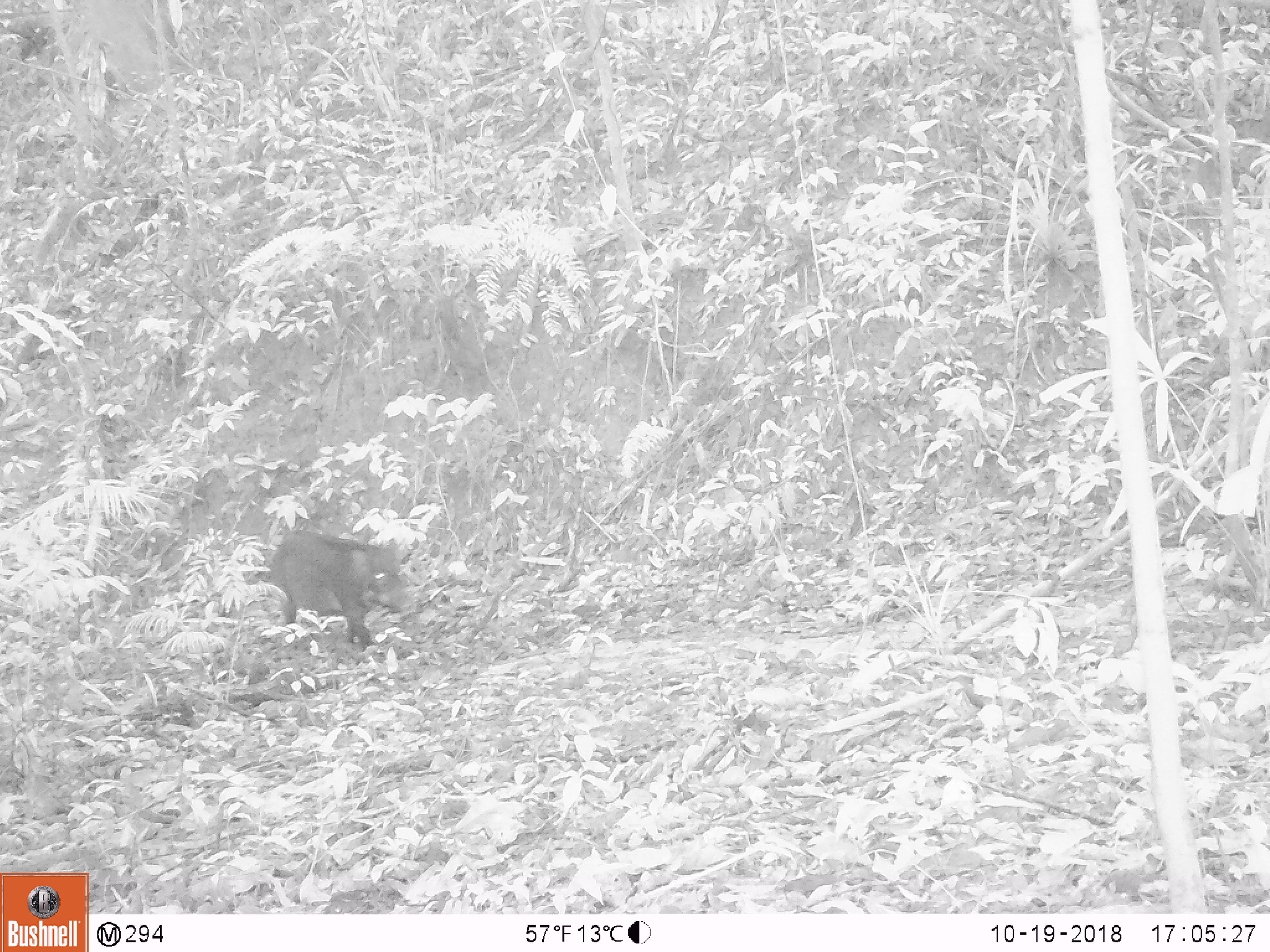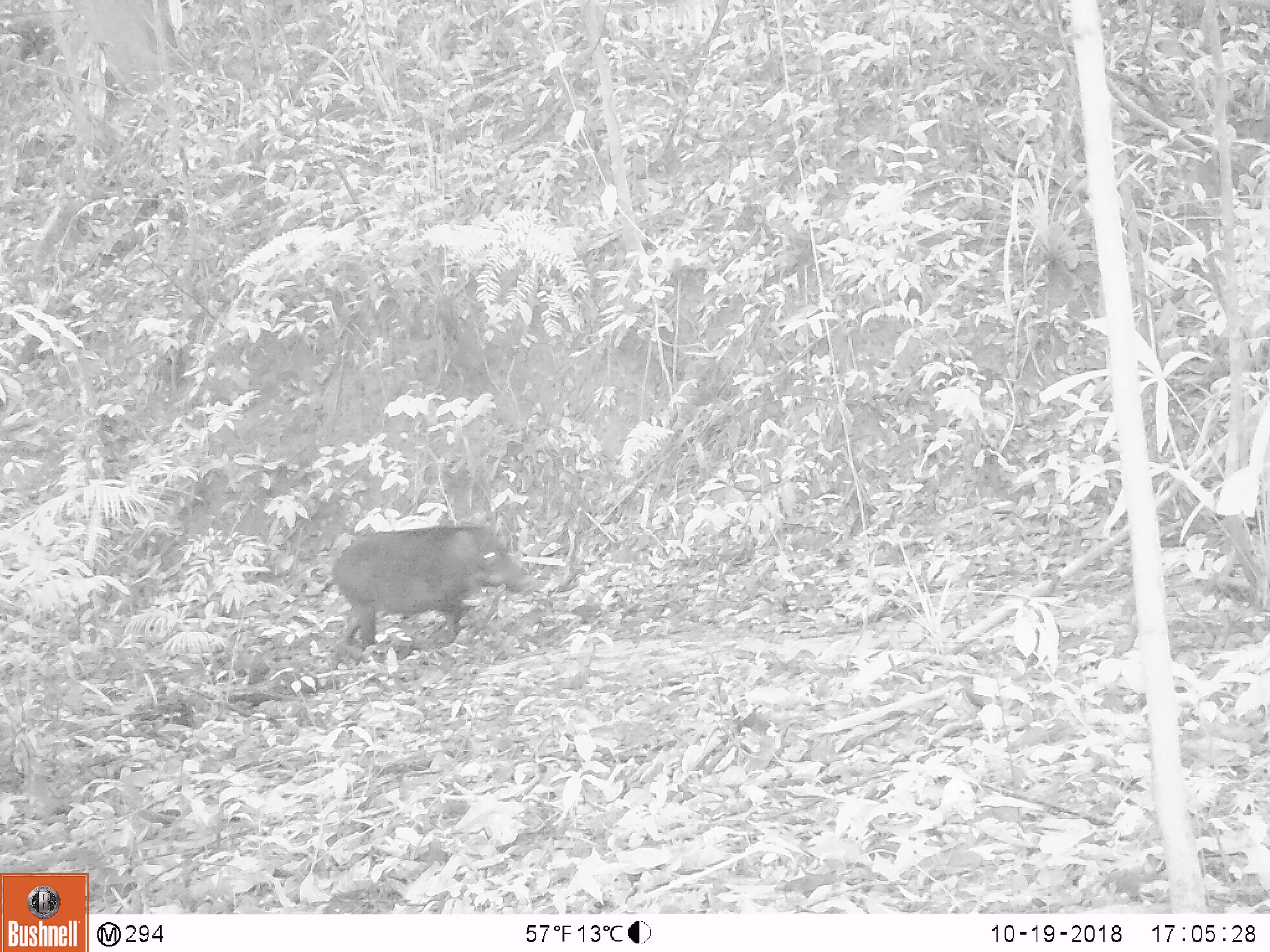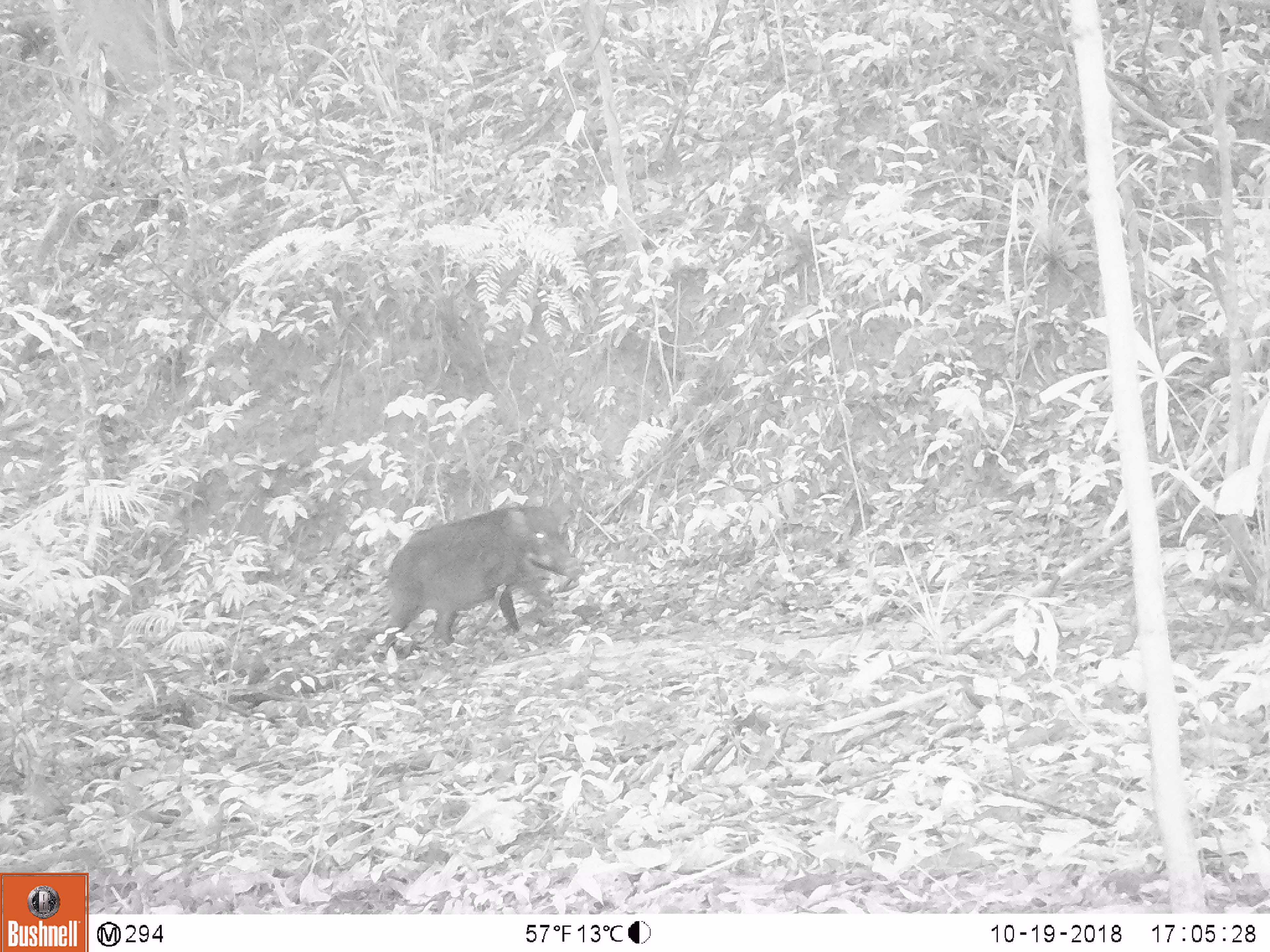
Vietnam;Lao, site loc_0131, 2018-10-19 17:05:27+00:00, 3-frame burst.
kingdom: Animalia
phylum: Chordata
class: Mammalia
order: Artiodactyla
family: Suidae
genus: Sus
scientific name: Sus scrofa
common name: eurasian wild pig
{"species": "eurasian wild pig (Sus scrofa)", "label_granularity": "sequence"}